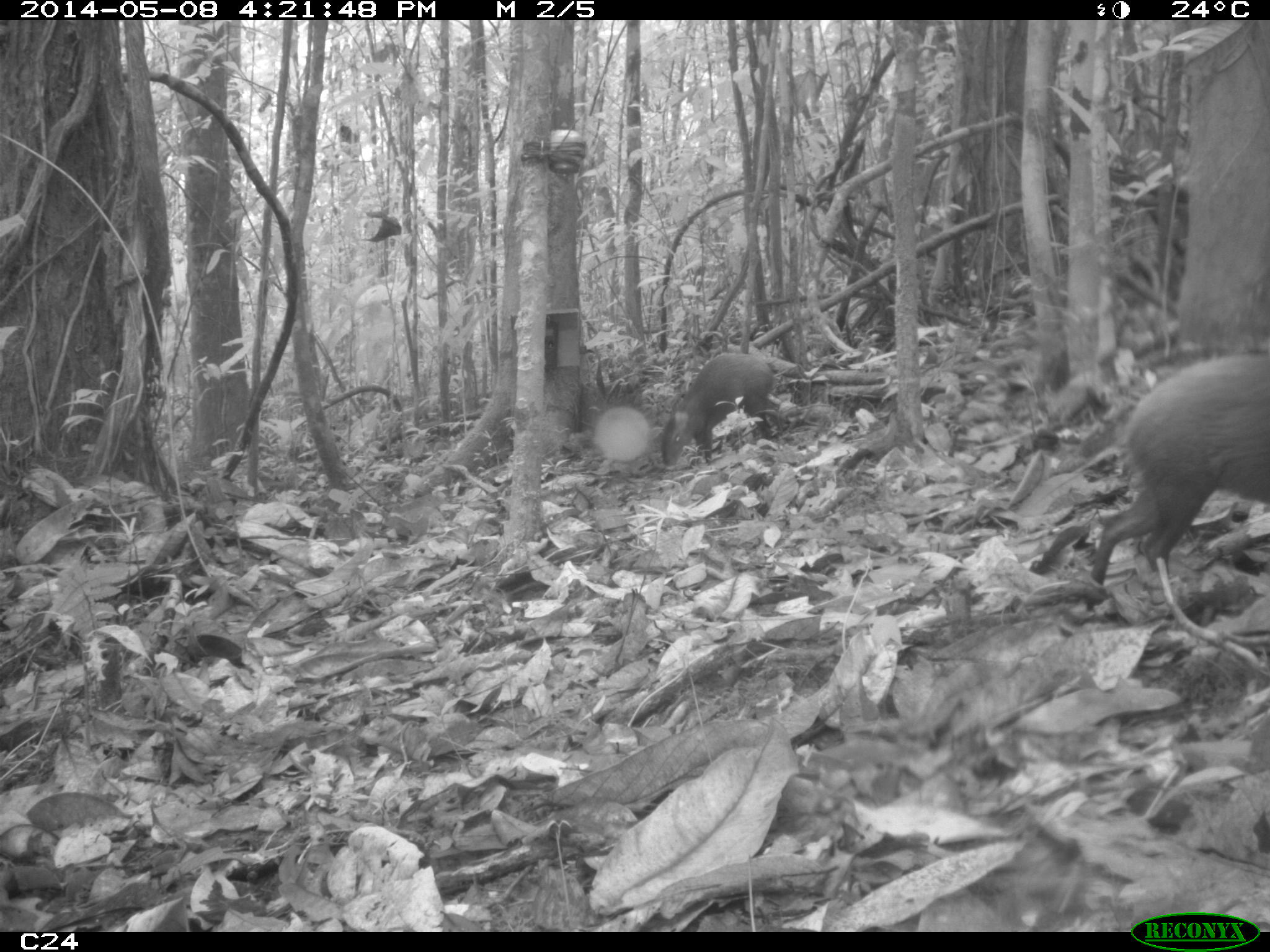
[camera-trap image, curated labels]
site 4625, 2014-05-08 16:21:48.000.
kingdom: Animalia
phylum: Chordata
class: Mammalia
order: Rodentia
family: Dasyproctidae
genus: Dasyprocta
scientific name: Dasyprocta leporina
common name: red-rumped agouti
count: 2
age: adult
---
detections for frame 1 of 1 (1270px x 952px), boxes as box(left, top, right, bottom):
dasyprocta leporina: box(1085, 348, 1270, 594); box(658, 351, 784, 468)